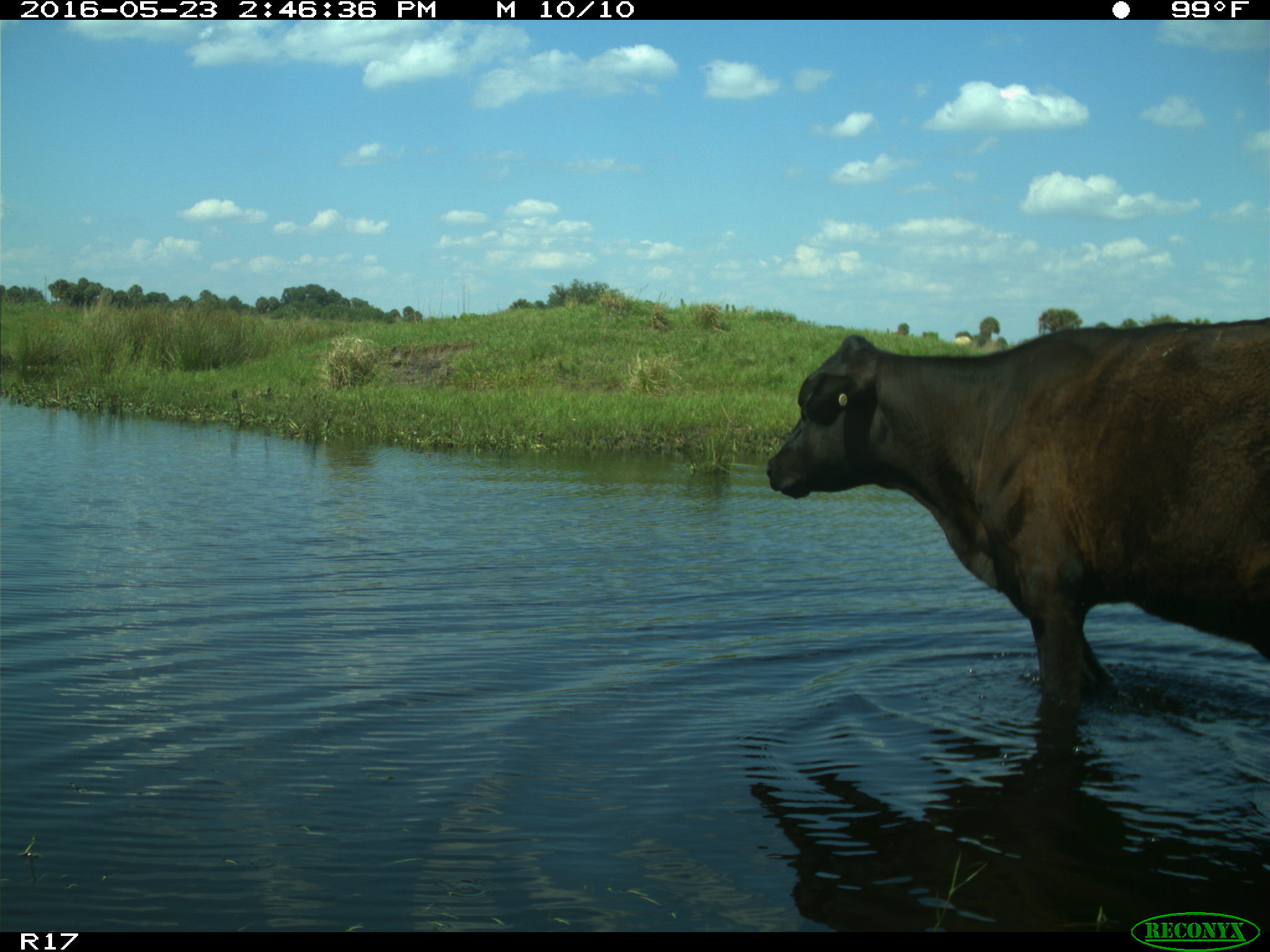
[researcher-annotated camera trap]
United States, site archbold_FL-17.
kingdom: Animalia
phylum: Chordata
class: Mammalia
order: Artiodactyla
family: Bovidae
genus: Bos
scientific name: Bos taurus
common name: domestic cow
Bos taurus (domestic cow).